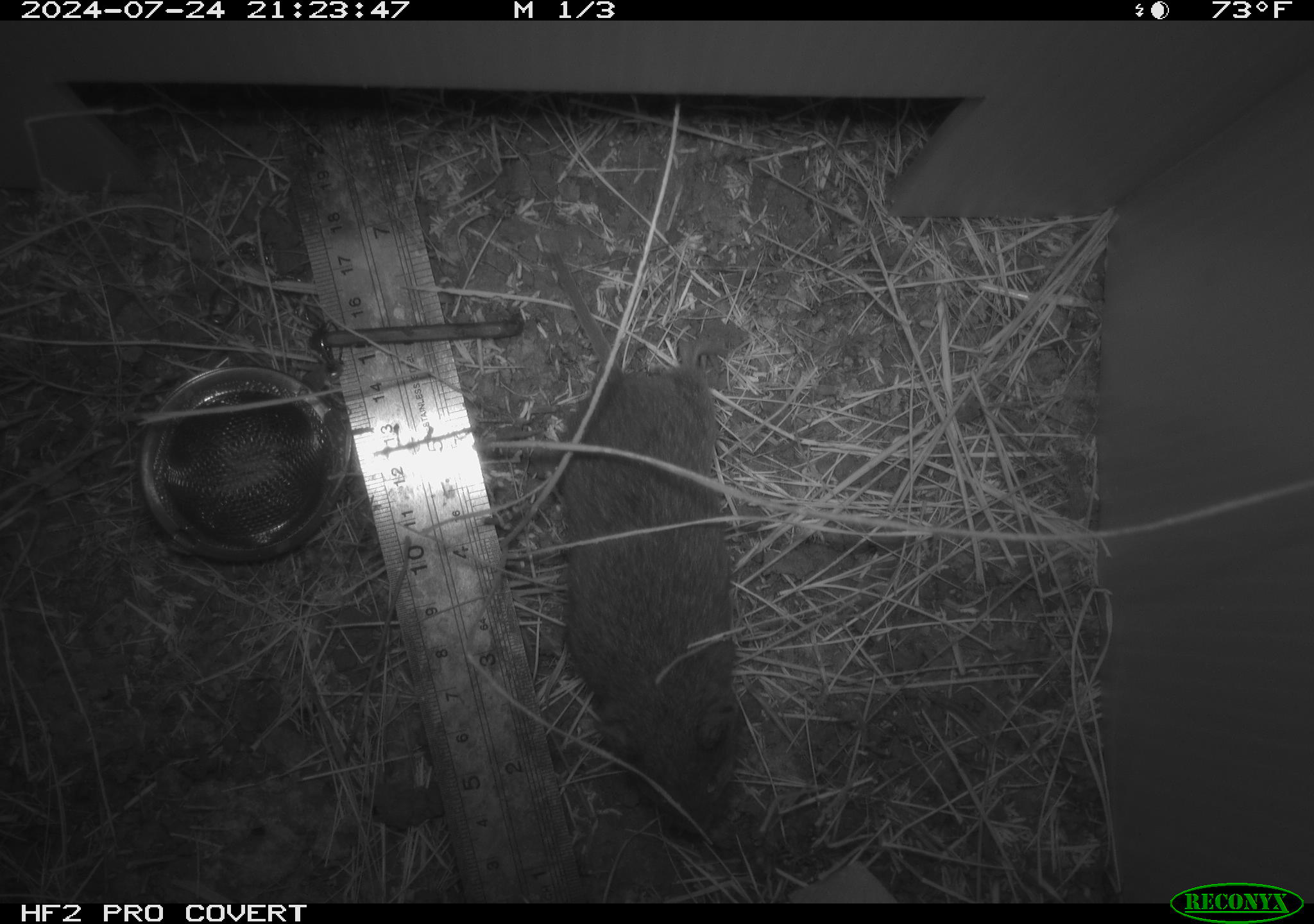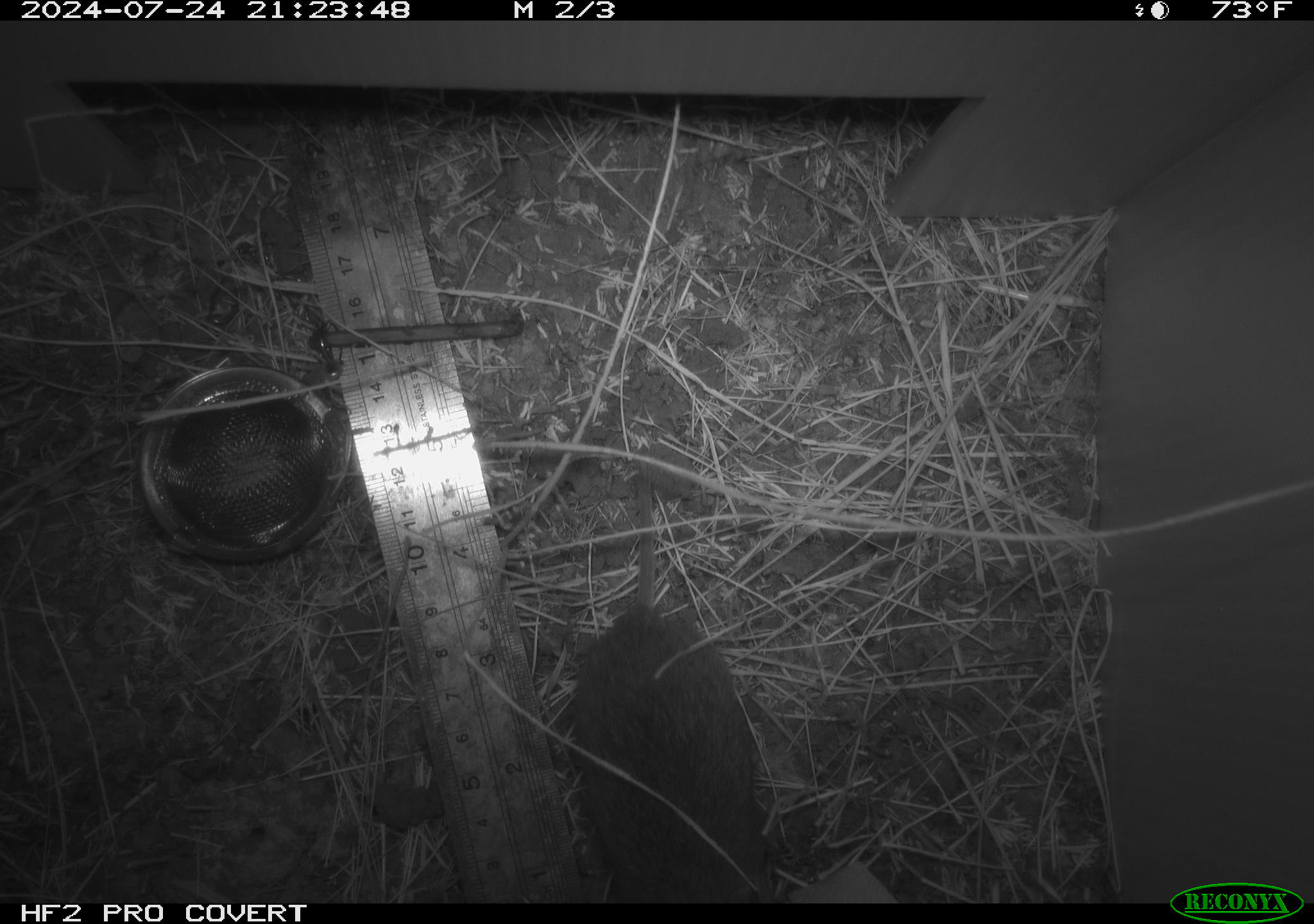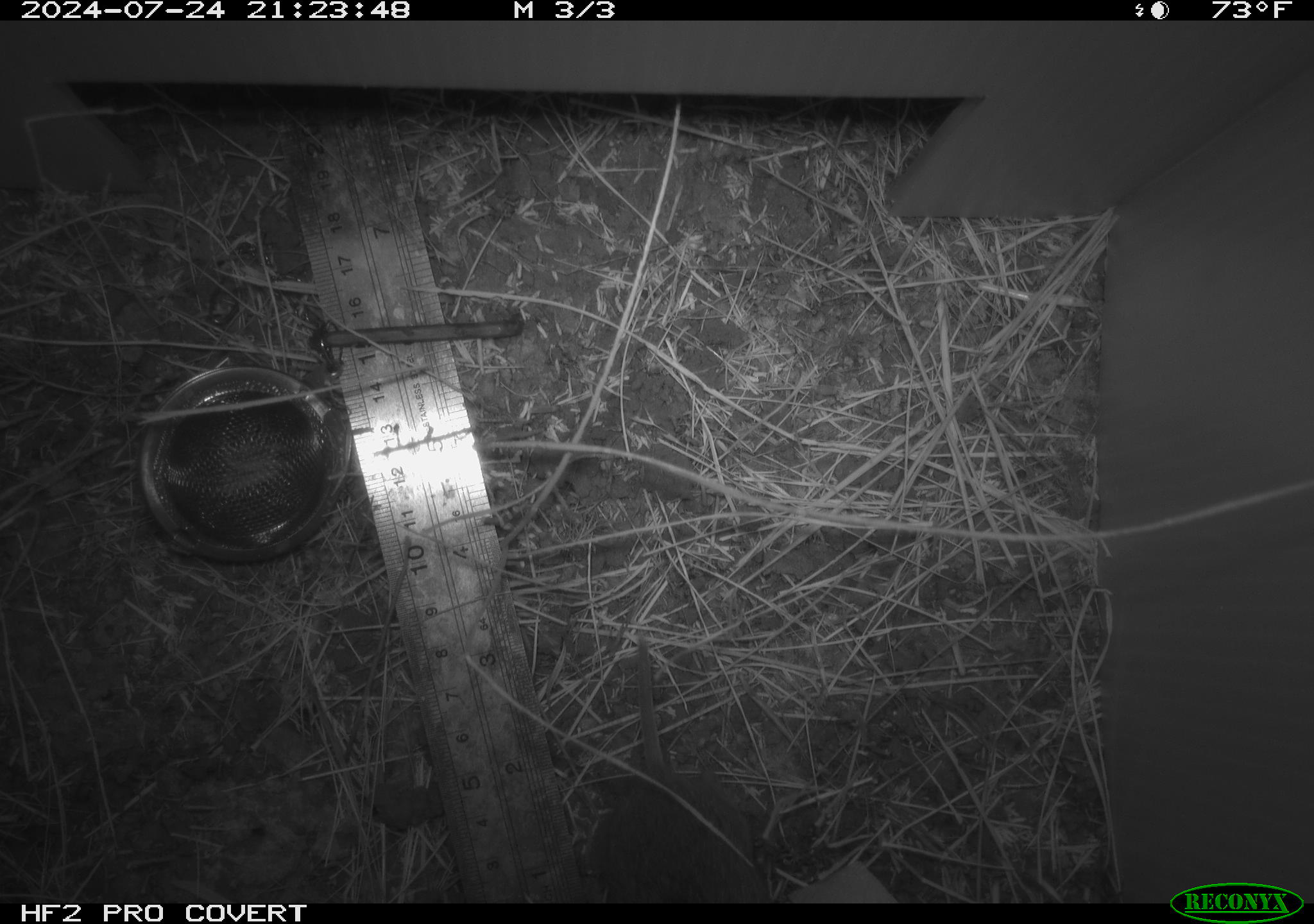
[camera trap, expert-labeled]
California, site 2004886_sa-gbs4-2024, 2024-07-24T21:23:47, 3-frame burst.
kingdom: Animalia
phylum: Chordata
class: Mammalia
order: Rodentia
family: Cricetidae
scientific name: Arvicolinae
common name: voles, lemmings, and muskrats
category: arvicolinae subfamily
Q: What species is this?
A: Arvicolinae subfamily (voles, lemmings, and muskrats) (Arvicolinae).